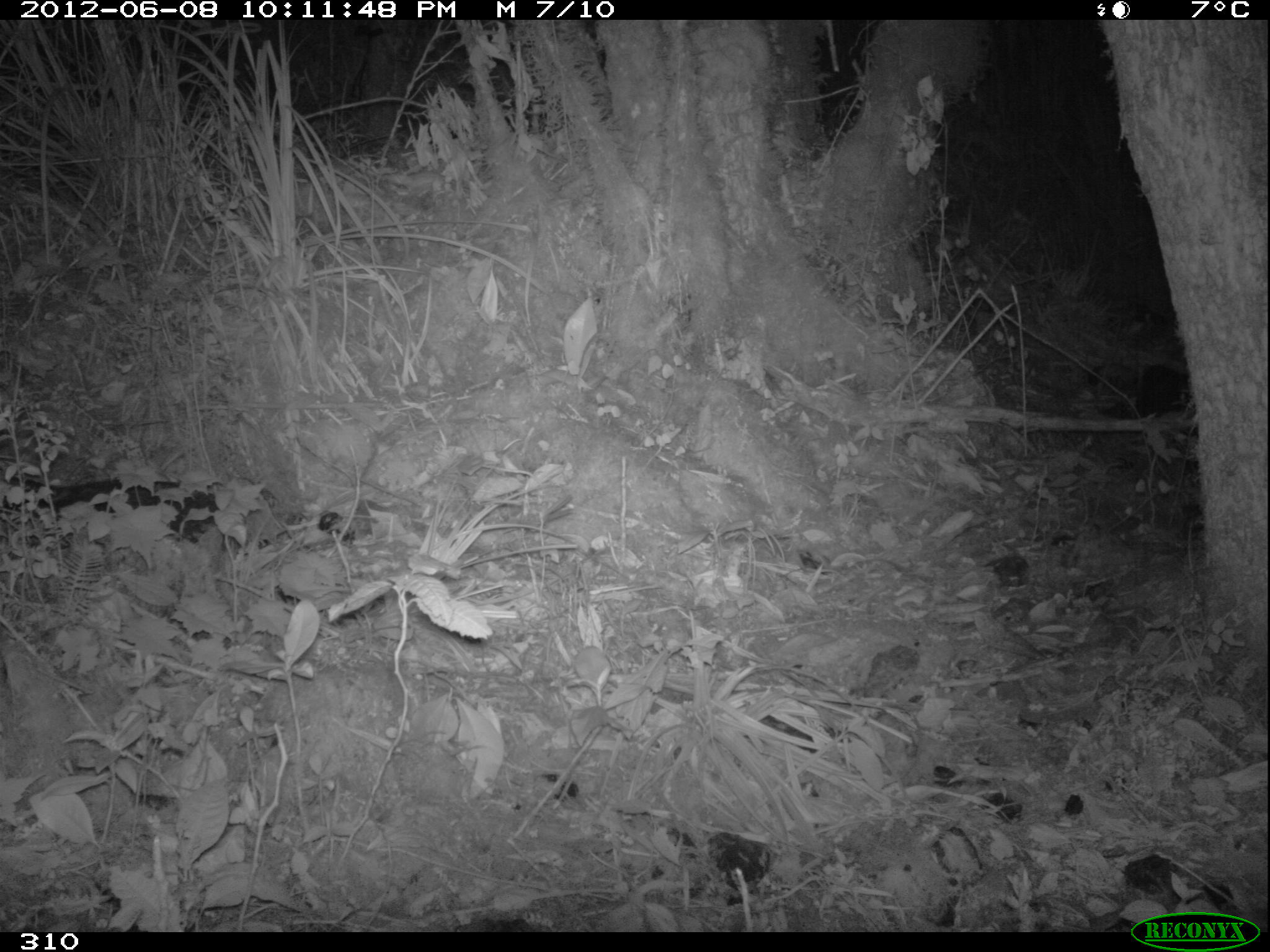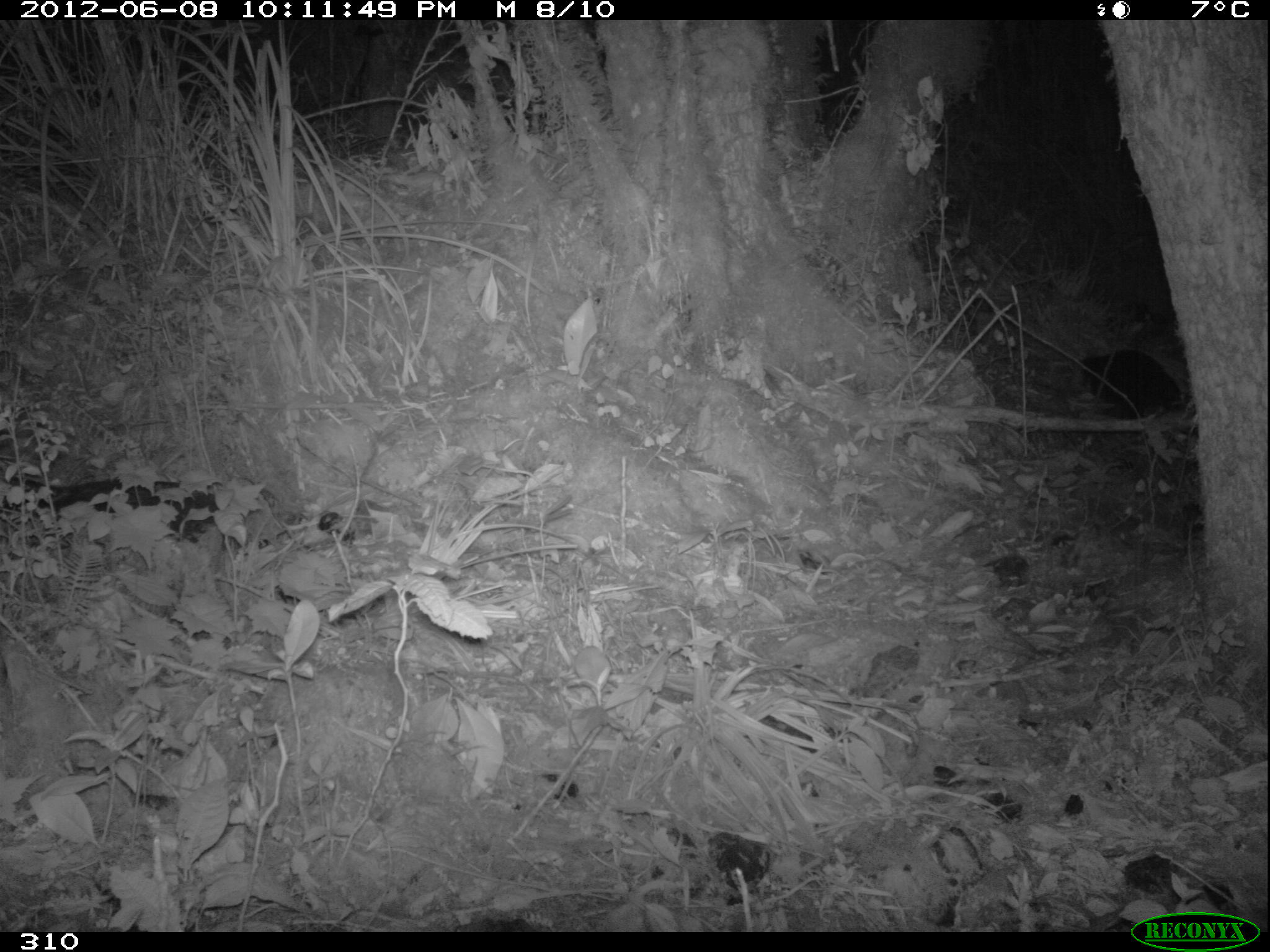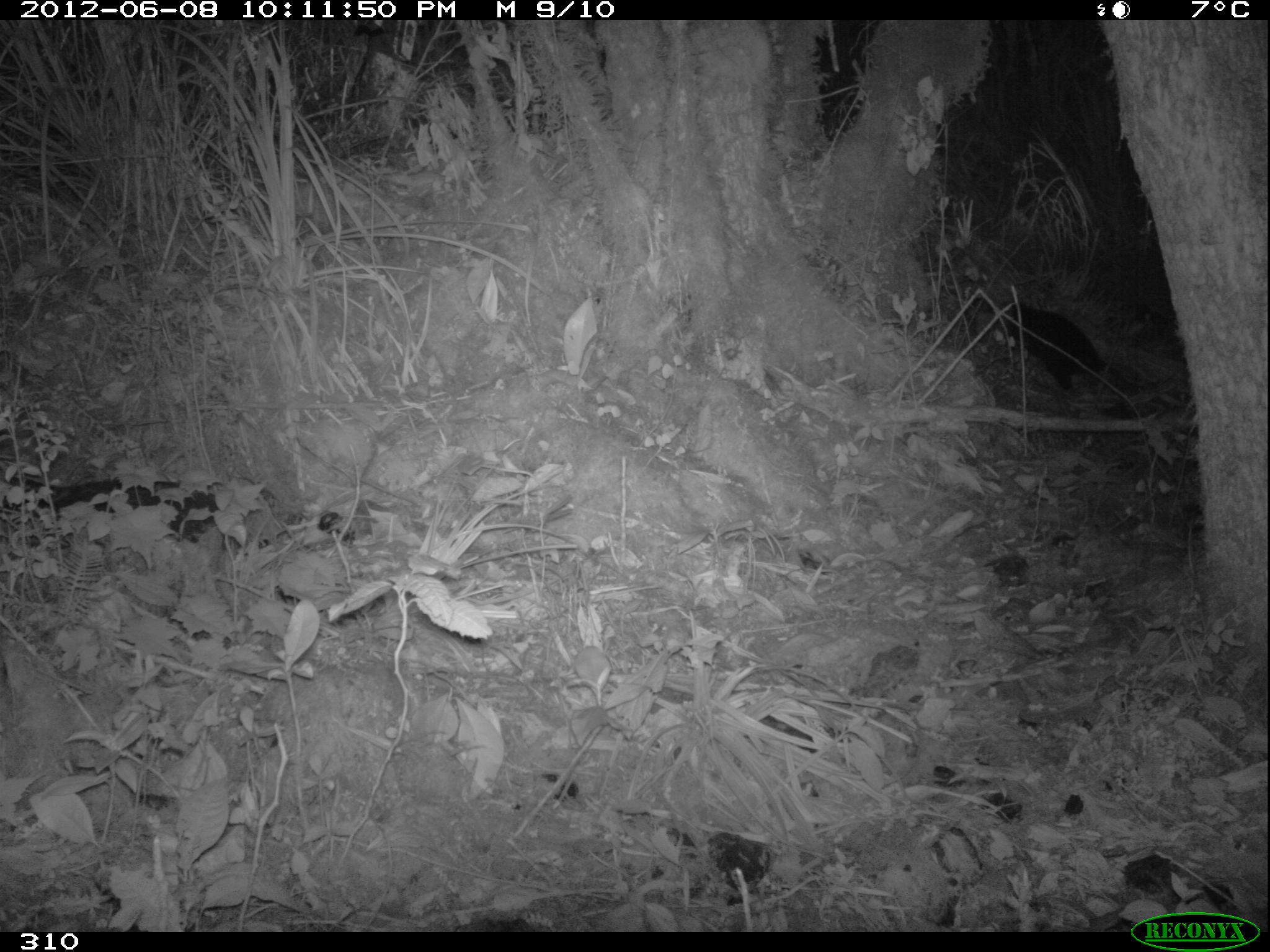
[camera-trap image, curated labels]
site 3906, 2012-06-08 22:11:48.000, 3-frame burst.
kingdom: Animalia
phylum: Chordata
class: Mammalia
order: Didelphimorphia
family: Didelphidae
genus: Didelphis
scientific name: Didelphis pernigra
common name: andean white-eared opossum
Didelphis pernigra (andean white-eared opossum).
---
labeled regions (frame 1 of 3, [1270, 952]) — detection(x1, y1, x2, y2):
didelphis pernigra: detection(1085, 363, 1189, 419)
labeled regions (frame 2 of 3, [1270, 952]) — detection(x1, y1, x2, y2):
didelphis pernigra: detection(1079, 347, 1191, 419)